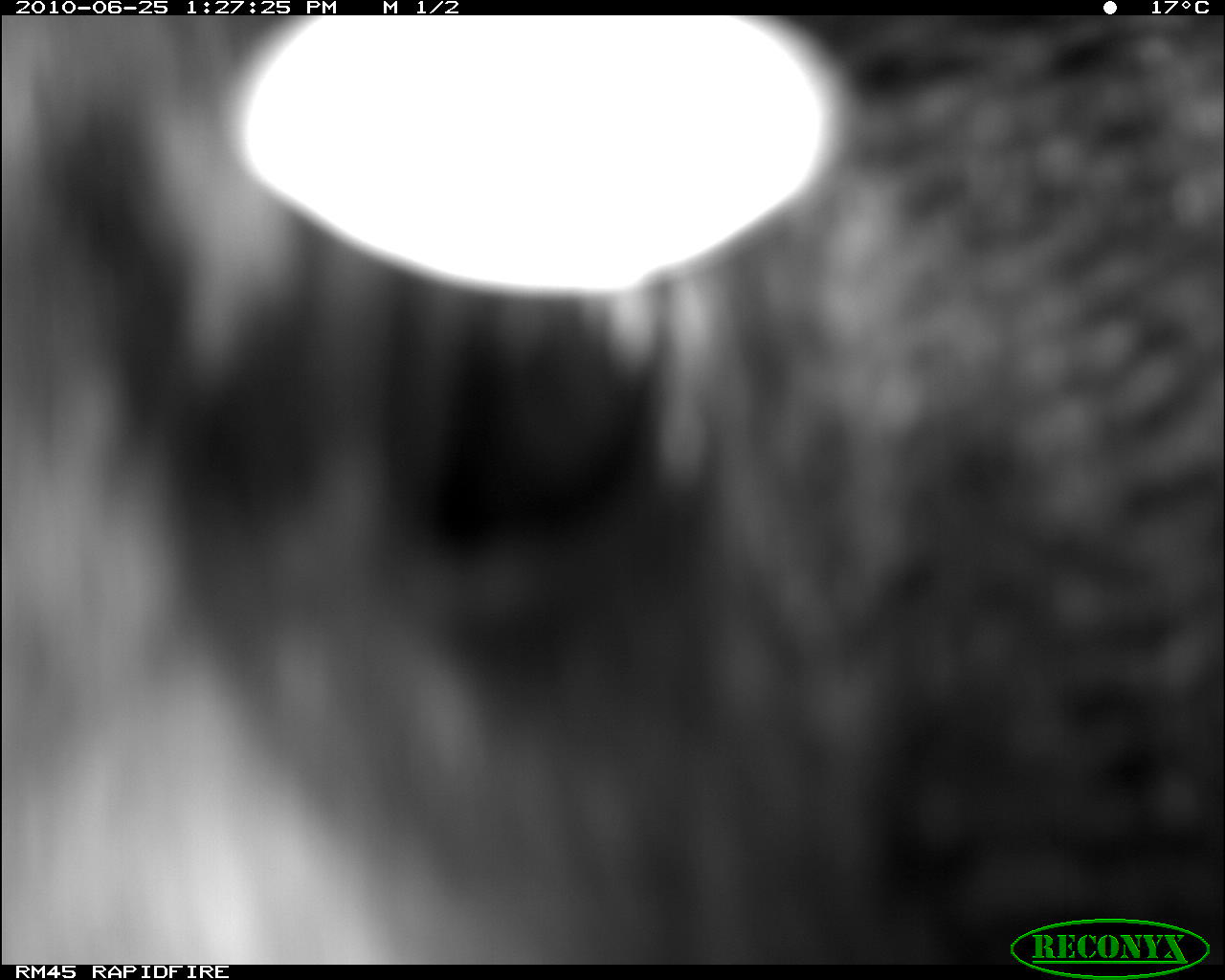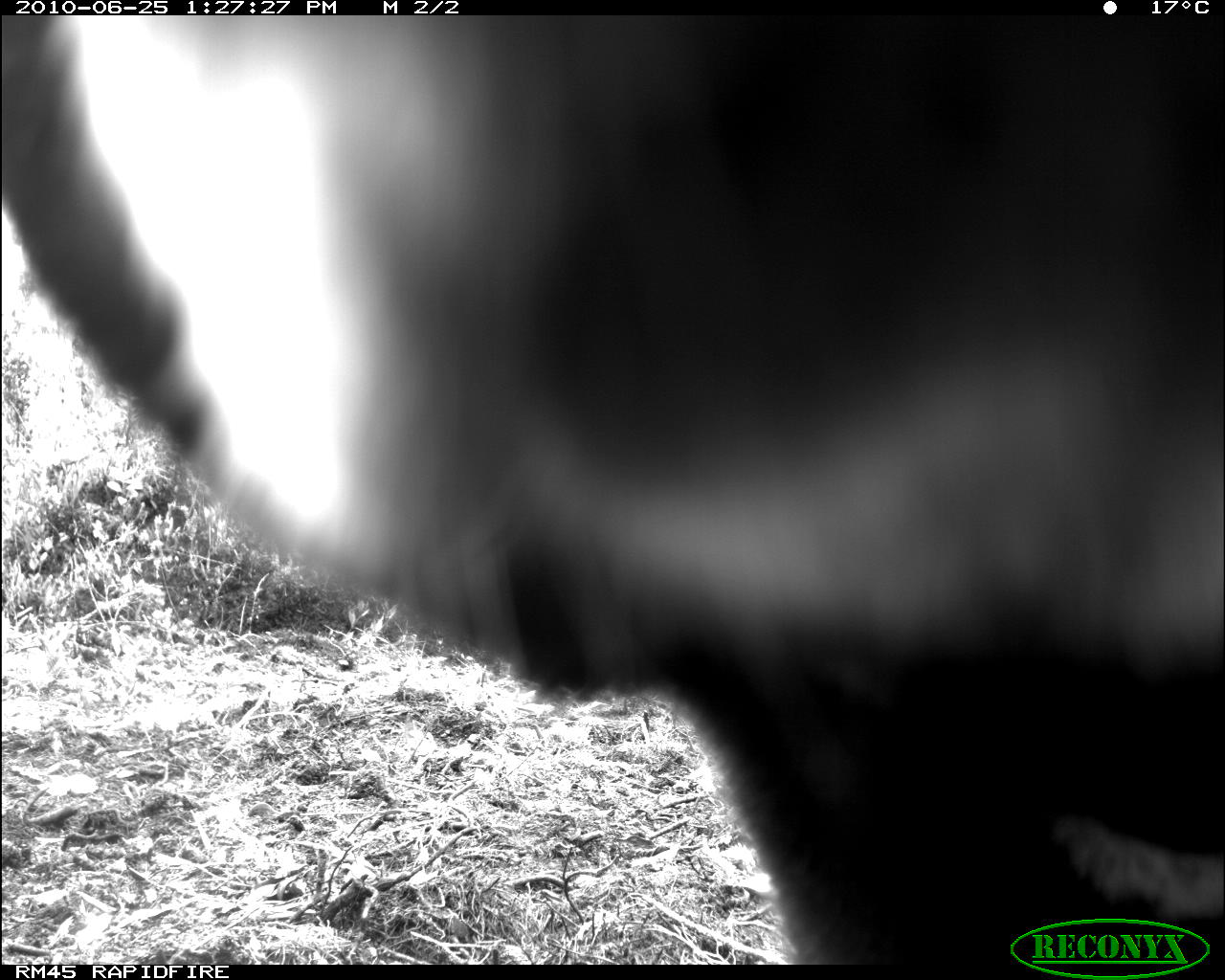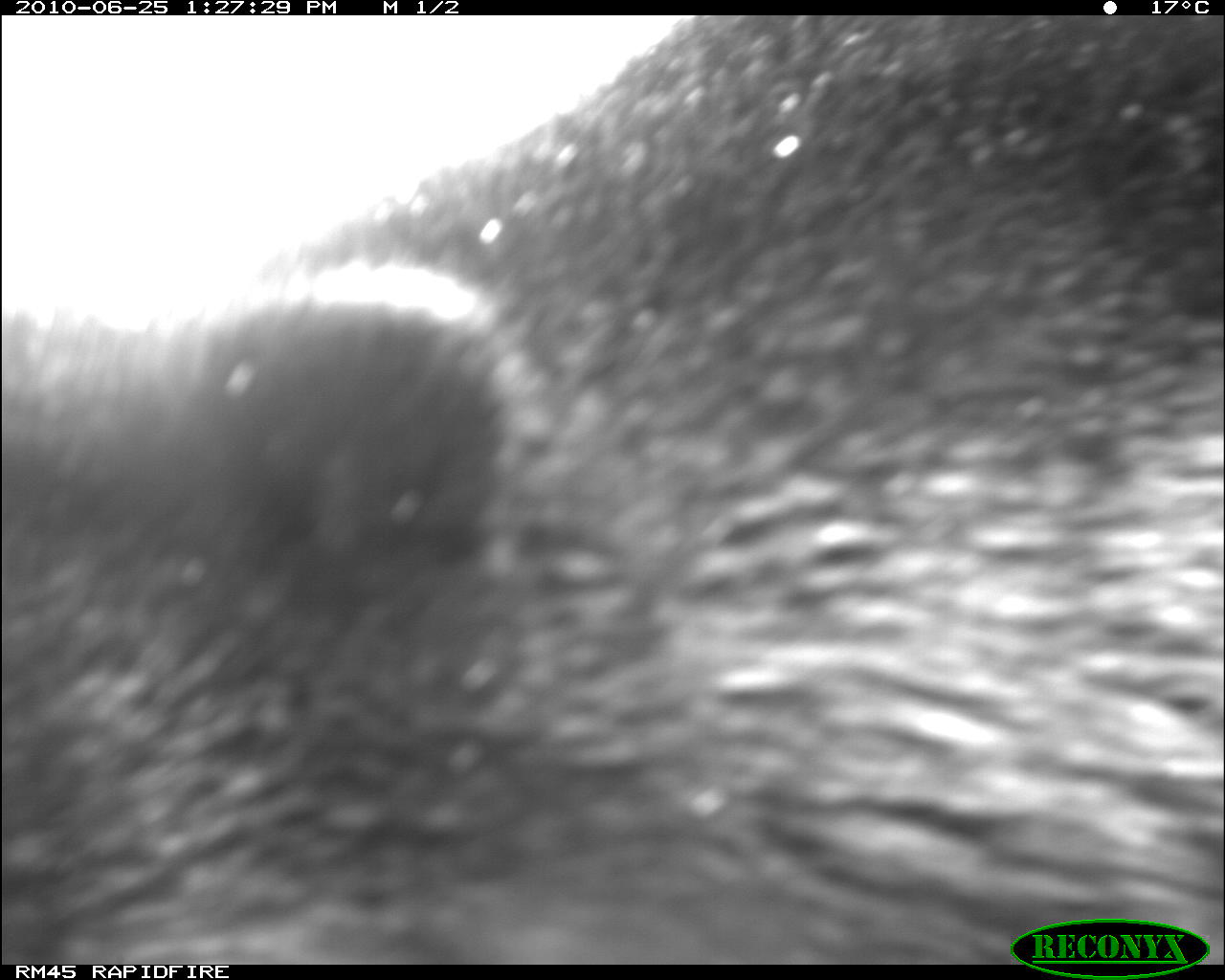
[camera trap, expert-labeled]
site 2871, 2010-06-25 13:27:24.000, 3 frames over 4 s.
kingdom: Animalia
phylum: Chordata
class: Mammalia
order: Carnivora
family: Ursidae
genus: Helarctos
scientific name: Helarctos malayanus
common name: sun bear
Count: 1.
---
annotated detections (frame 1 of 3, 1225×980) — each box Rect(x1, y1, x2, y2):
helarctos malayanus: Rect(0, 13, 1224, 964)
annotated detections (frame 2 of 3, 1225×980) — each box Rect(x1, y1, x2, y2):
helarctos malayanus: Rect(1, 16, 1224, 964)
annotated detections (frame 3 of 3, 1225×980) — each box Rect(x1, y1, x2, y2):
helarctos malayanus: Rect(2, 15, 1224, 963)